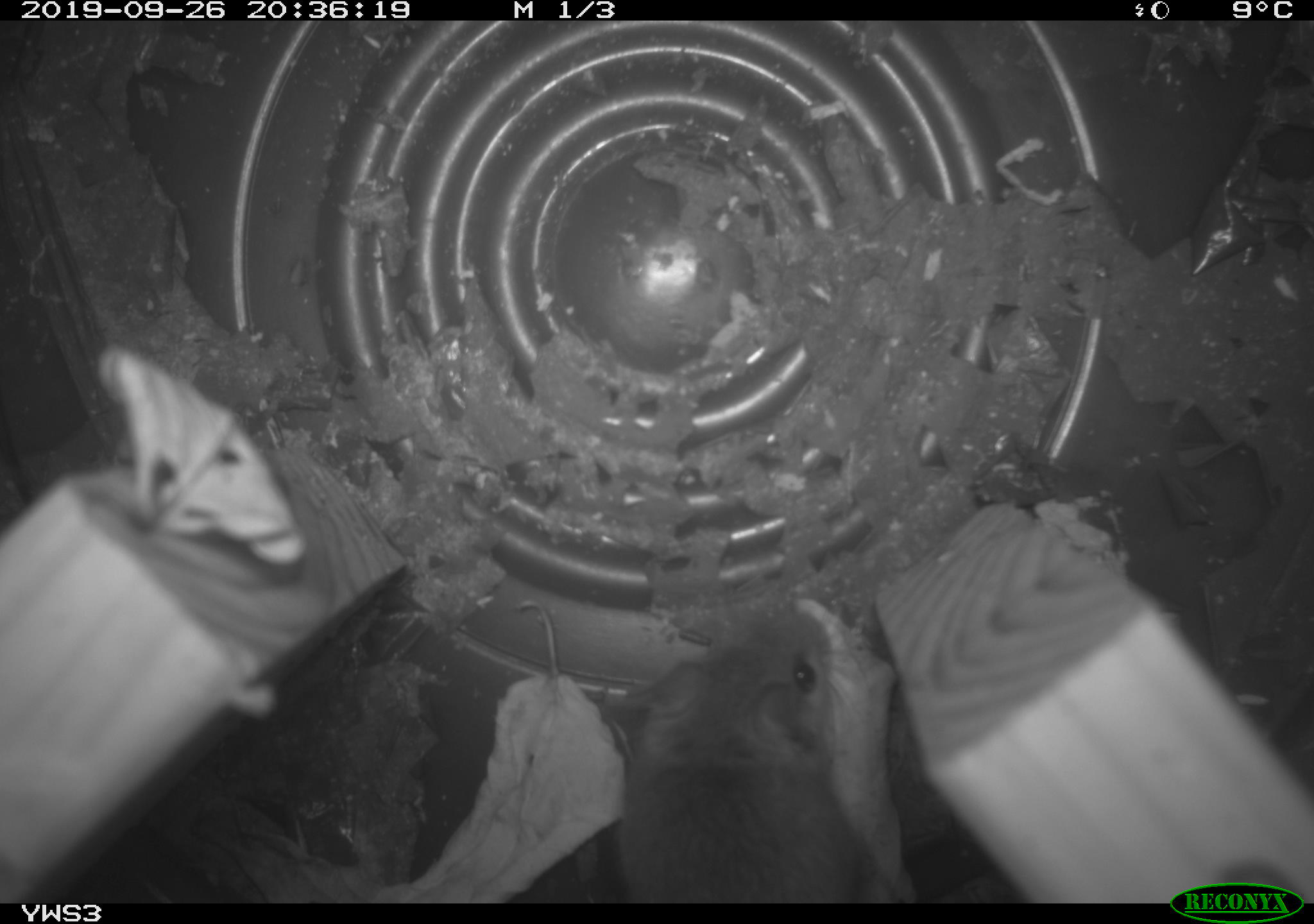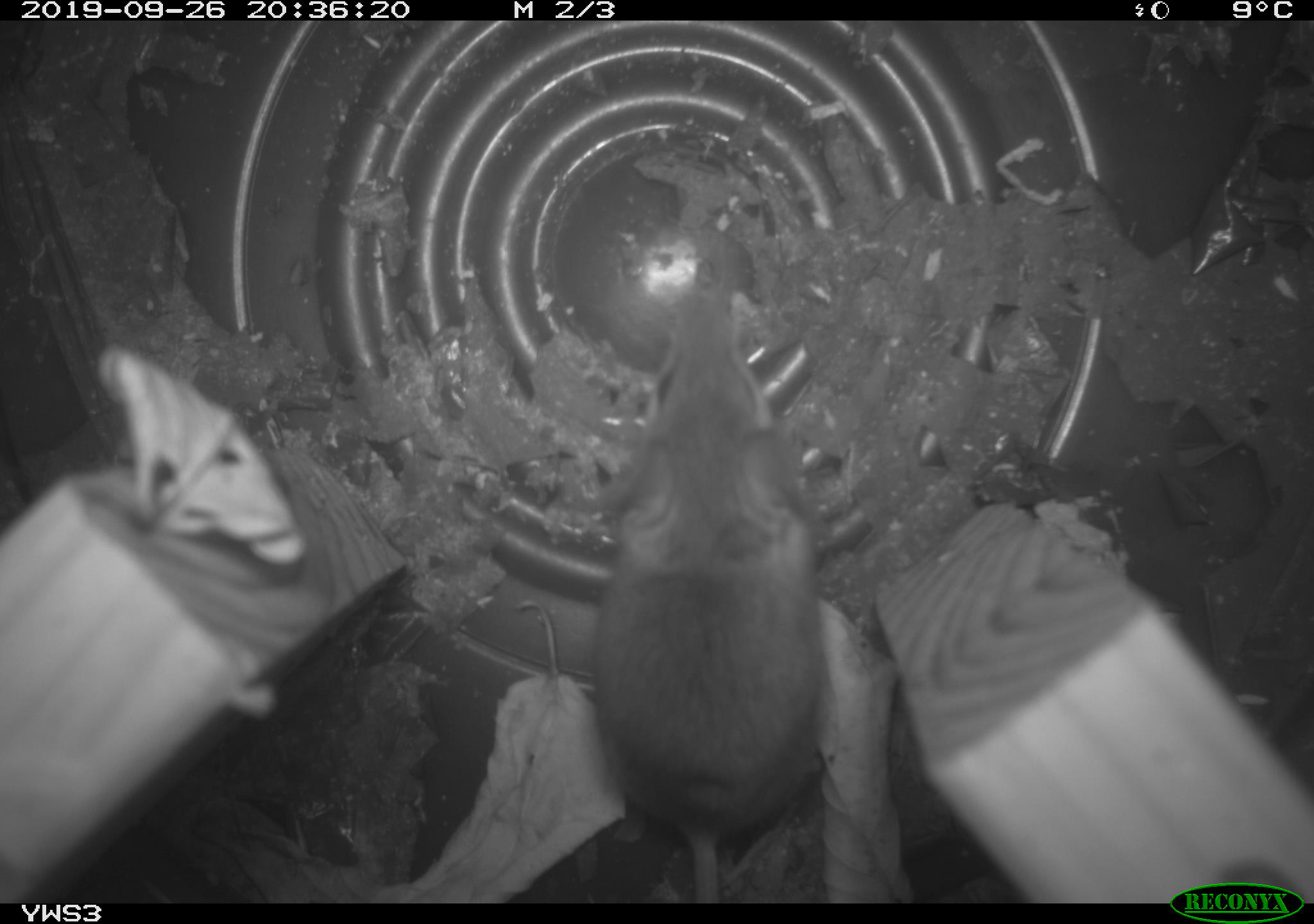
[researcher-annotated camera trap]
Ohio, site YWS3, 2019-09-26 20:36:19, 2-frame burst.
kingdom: Animalia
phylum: Chordata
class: Mammalia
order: Rodentia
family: Cricetidae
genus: Peromyscus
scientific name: Peromyscus leucopus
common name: white-footed mouse